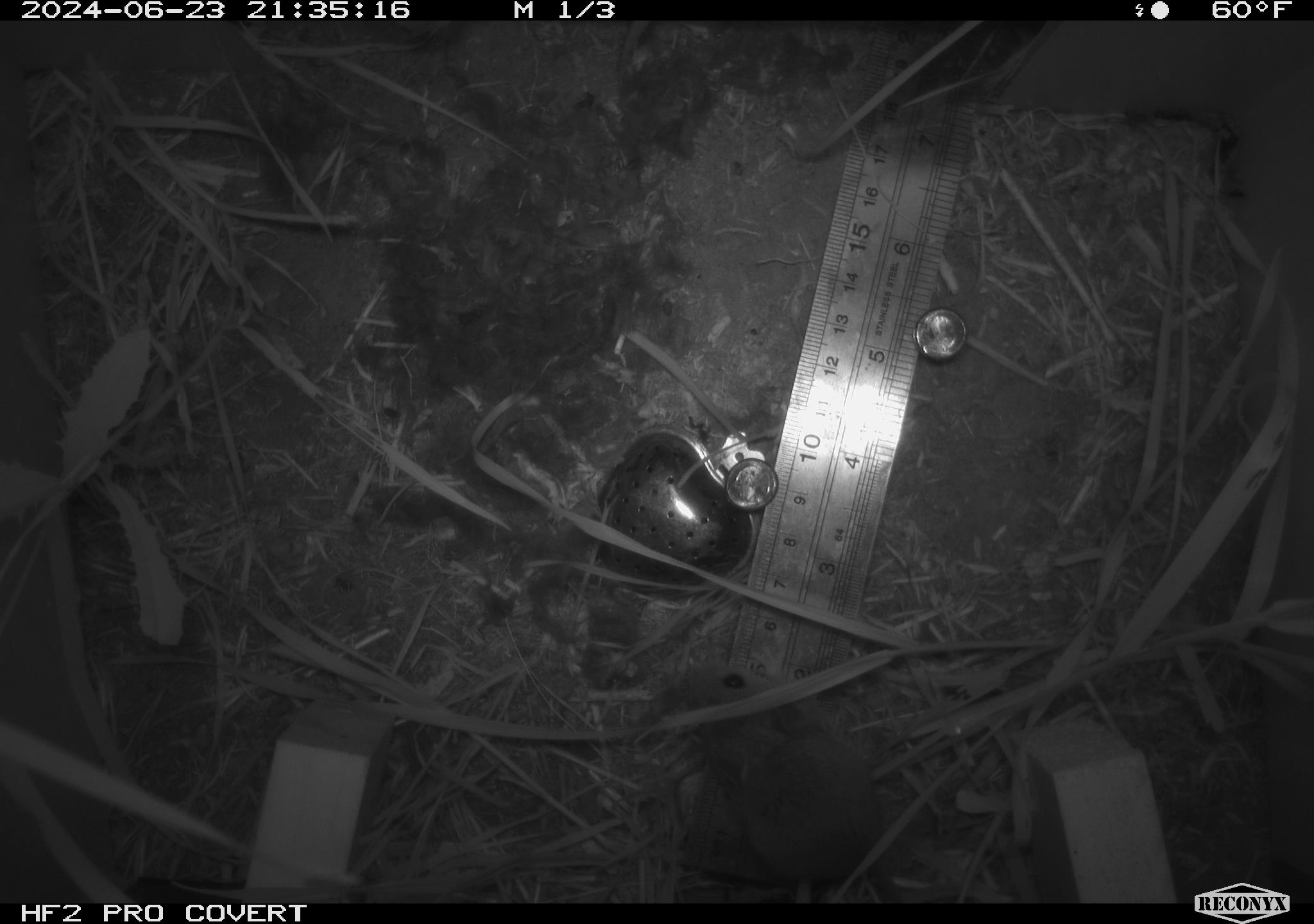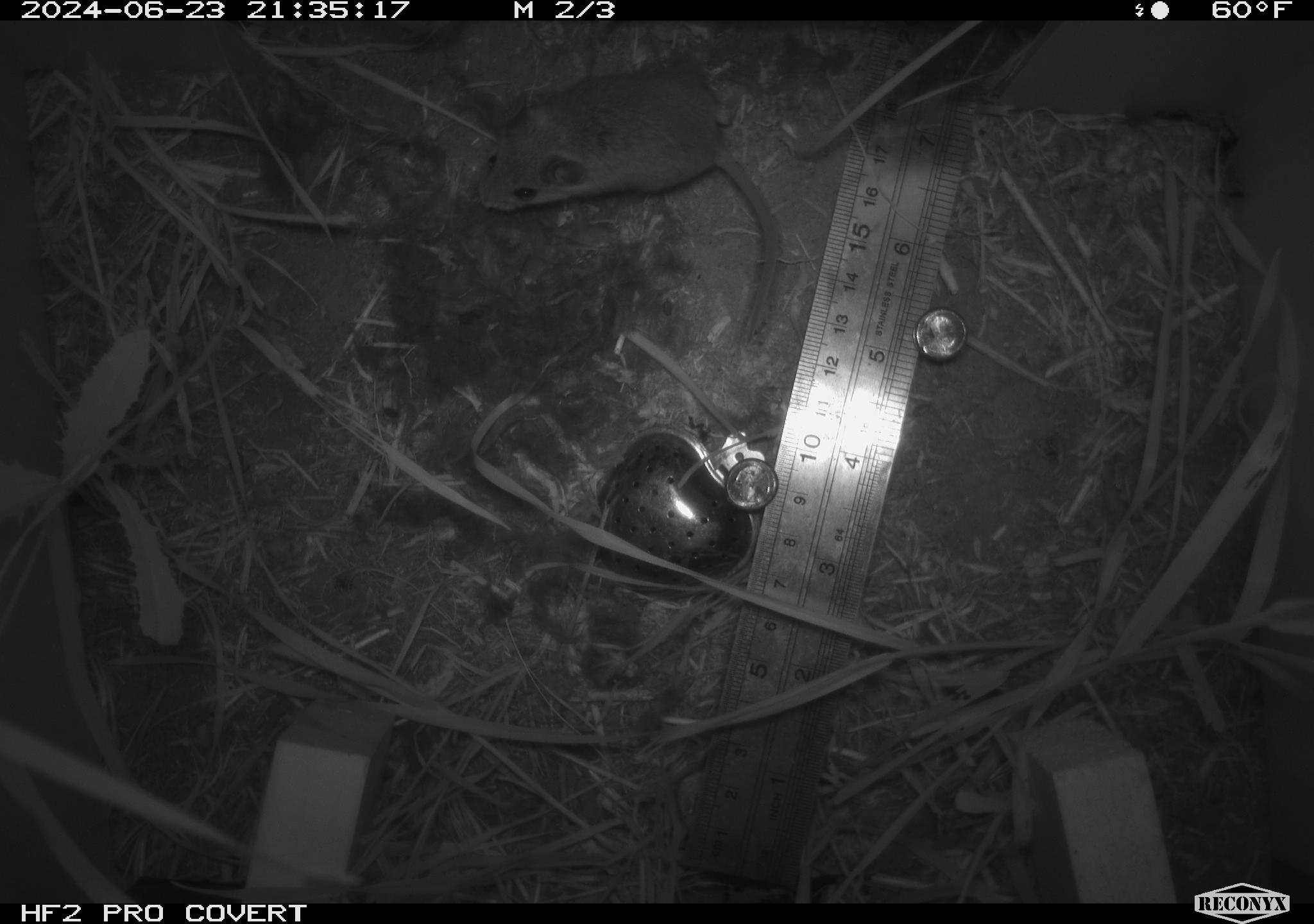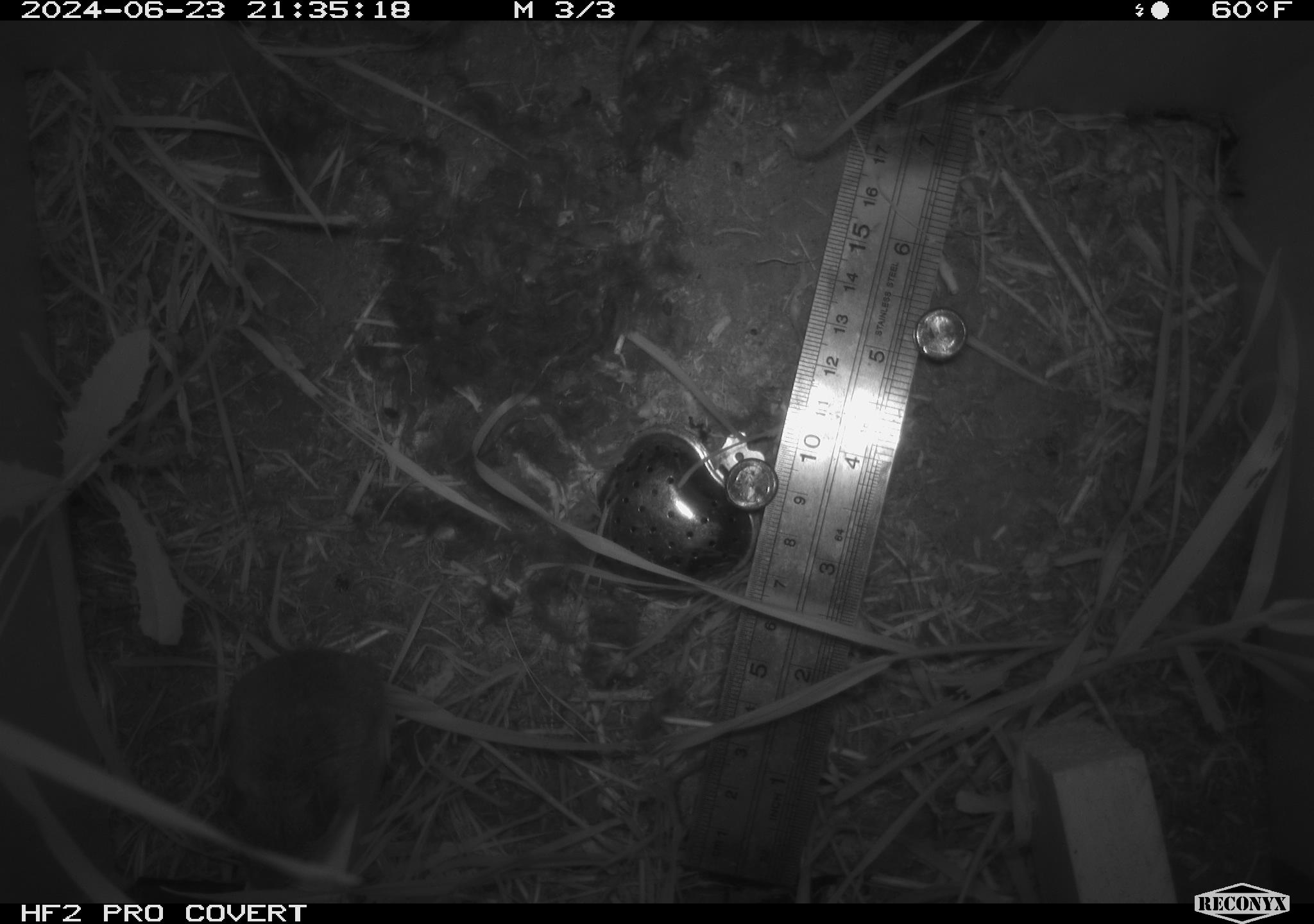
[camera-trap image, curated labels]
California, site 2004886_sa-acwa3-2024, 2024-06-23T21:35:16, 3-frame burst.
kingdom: Animalia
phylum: Chordata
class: Mammalia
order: Rodentia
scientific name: Rodentia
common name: mouse species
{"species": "mouse species (Rodentia)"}